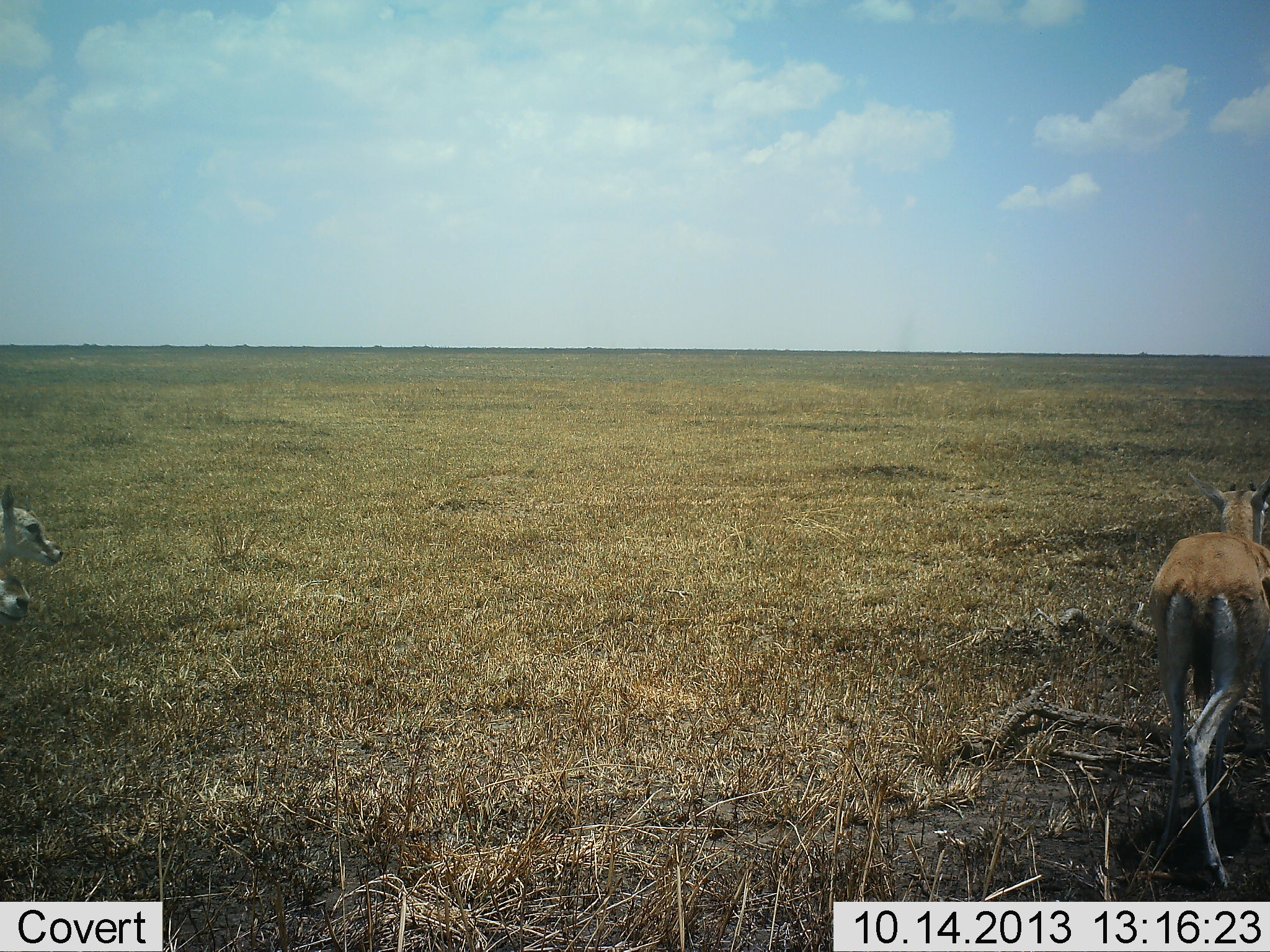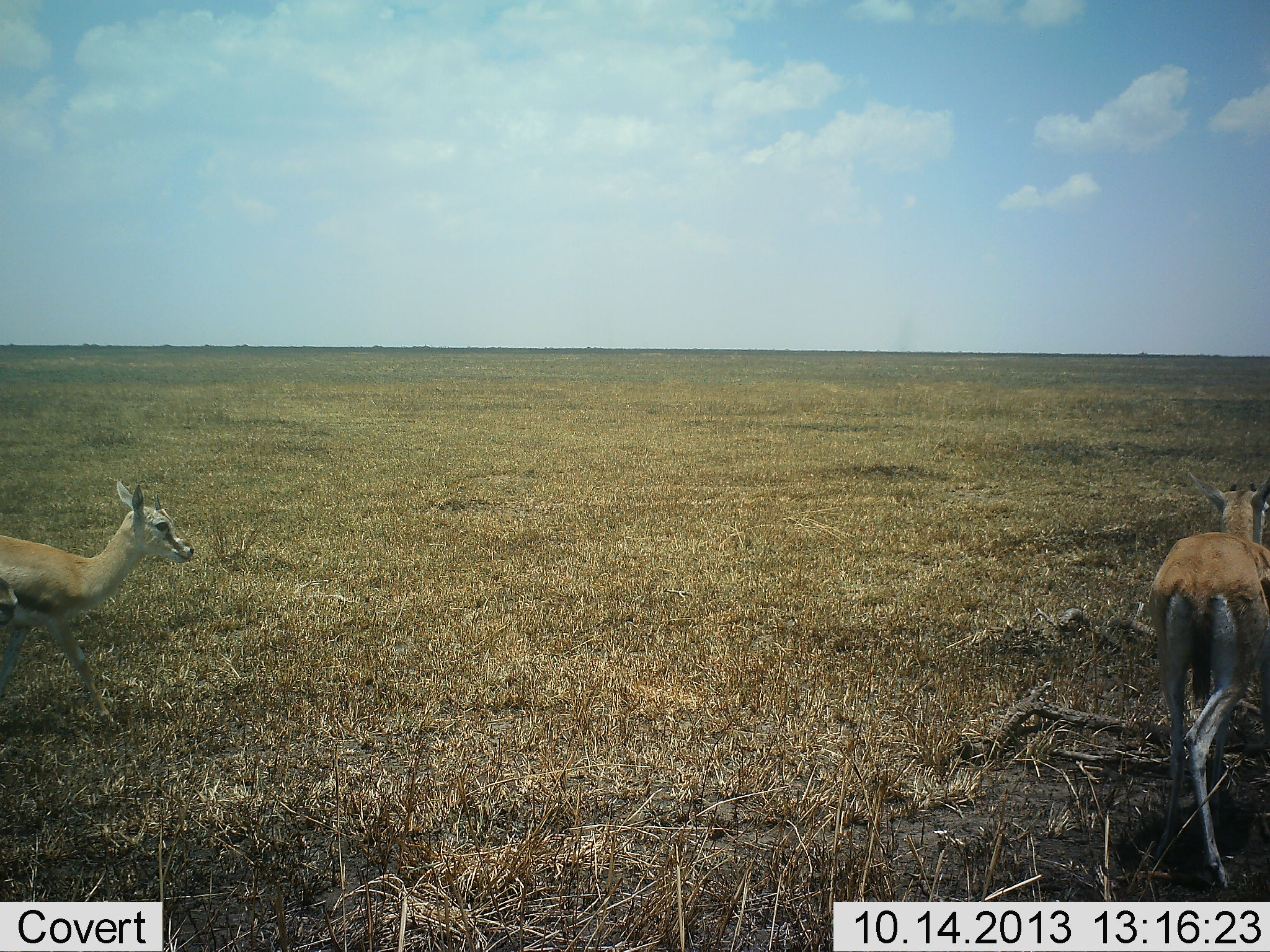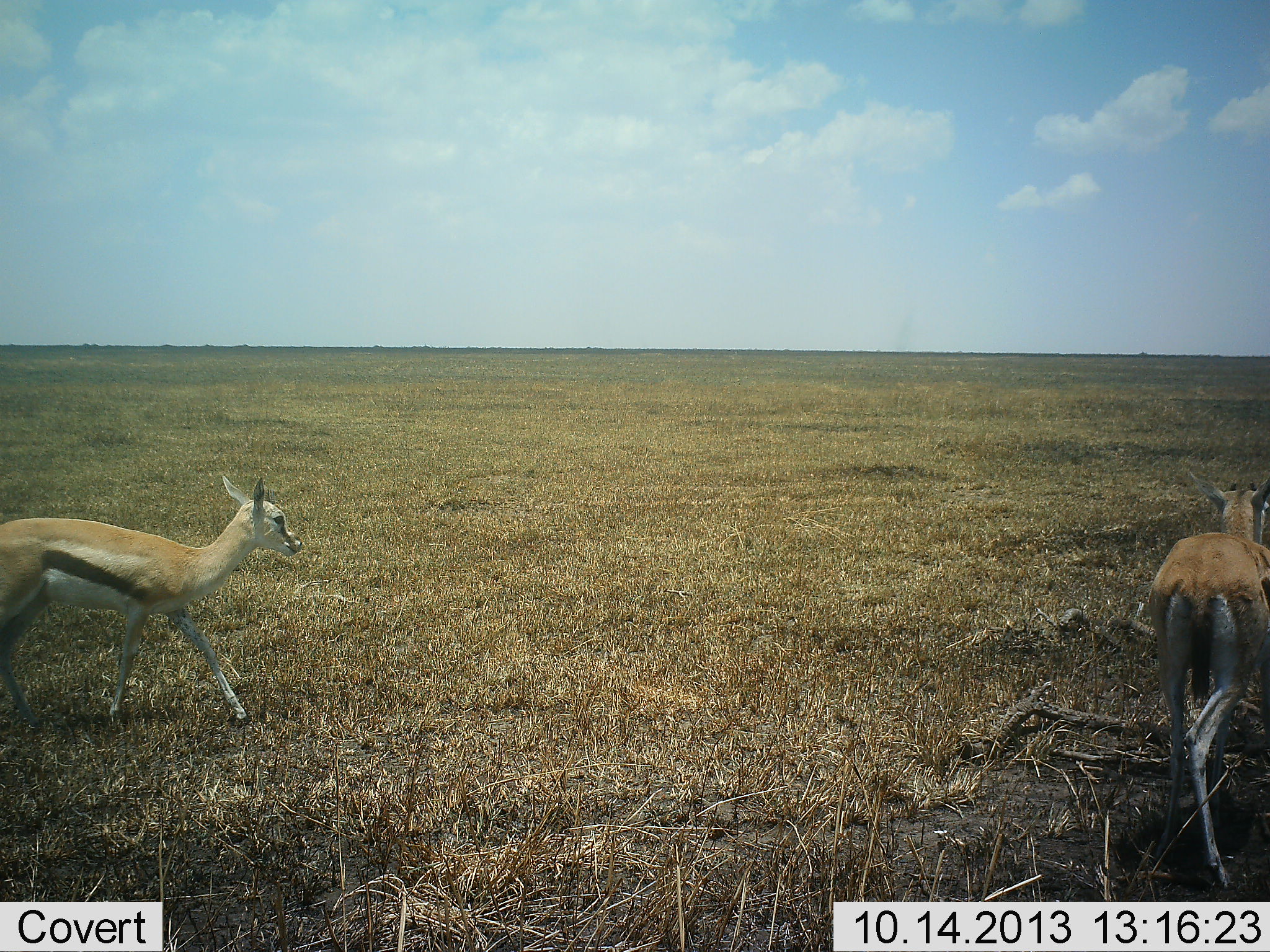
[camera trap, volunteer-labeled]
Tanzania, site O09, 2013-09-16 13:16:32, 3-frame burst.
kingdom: Animalia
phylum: Chordata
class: Mammalia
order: Artiodactyla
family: Bovidae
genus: Eudorcas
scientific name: Eudorcas thomsonii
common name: thomson's gazelle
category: gazellethomsons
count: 2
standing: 83%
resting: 0%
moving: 93%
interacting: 3%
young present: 10%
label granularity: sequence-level